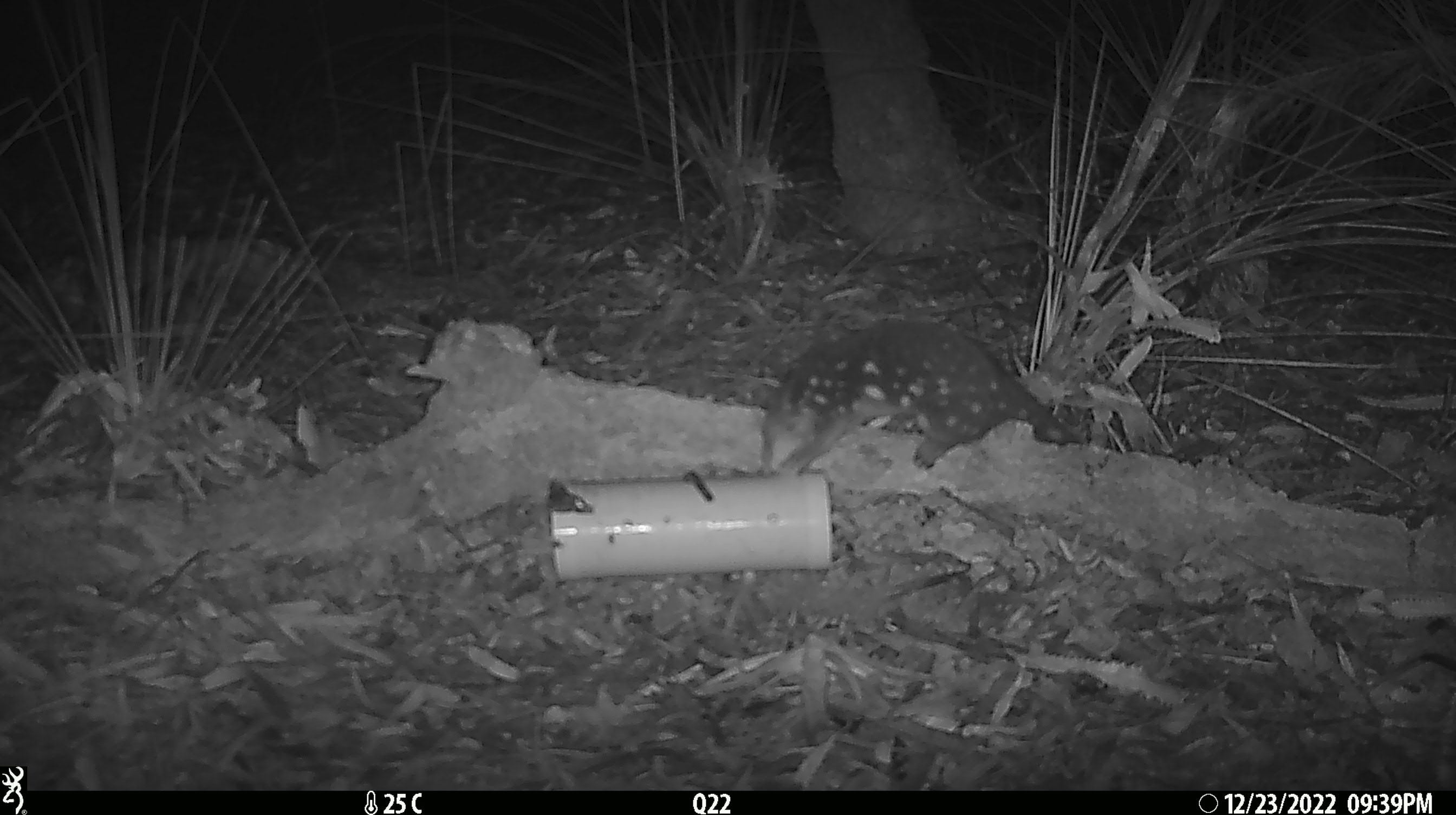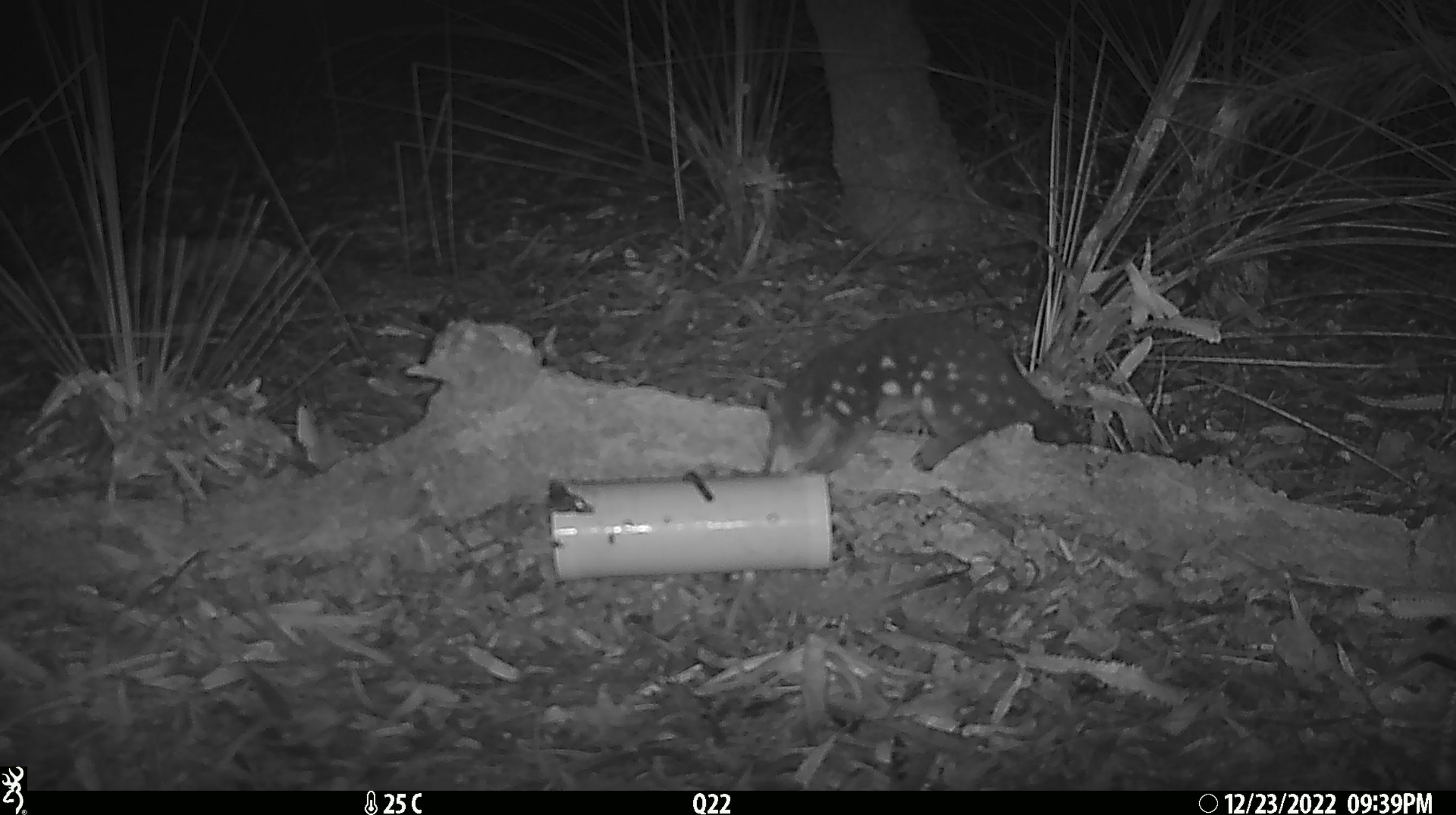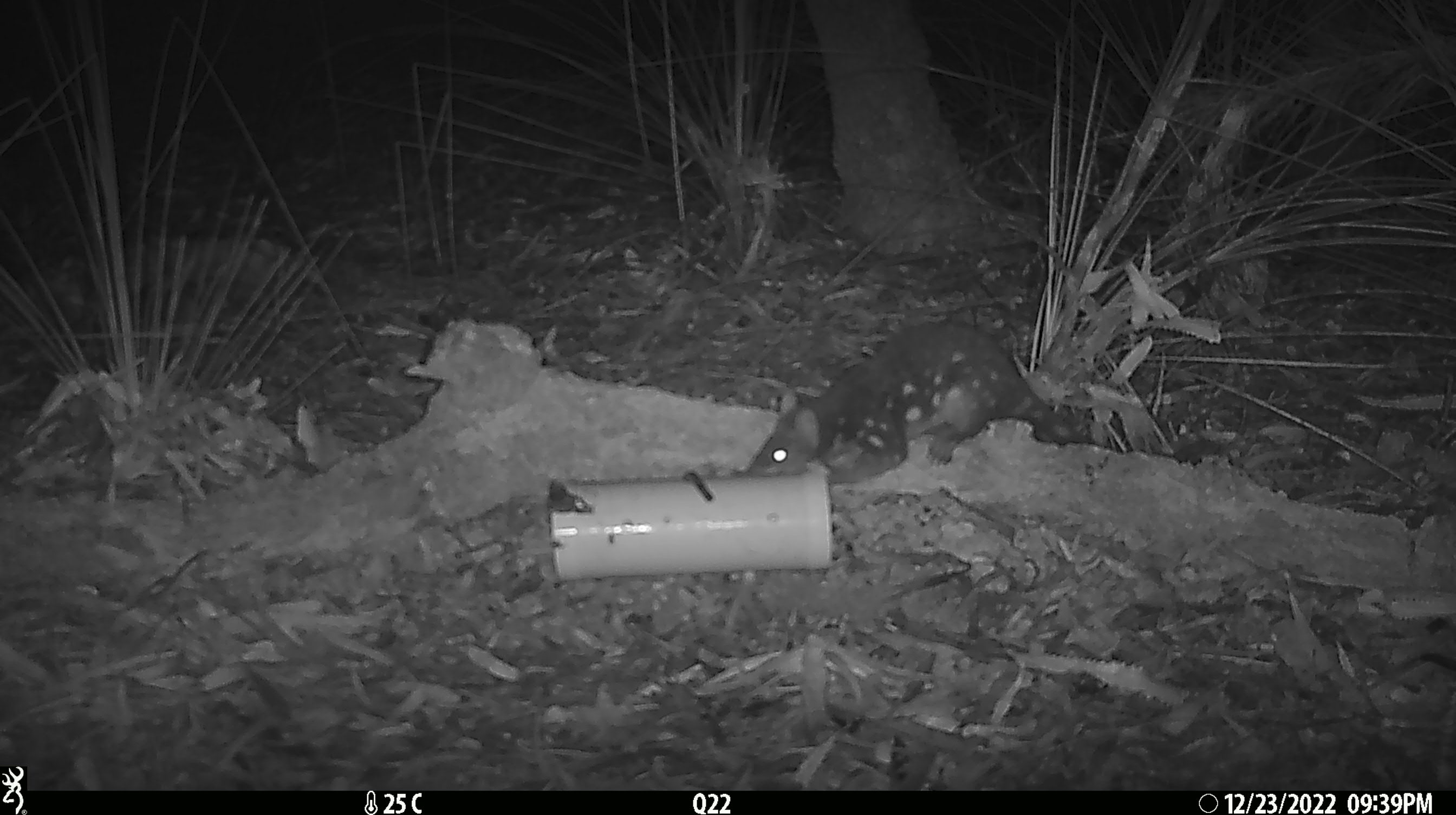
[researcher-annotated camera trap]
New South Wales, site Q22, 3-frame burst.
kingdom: Animalia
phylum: Chordata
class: Mammalia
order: Dasyuromorphia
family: Dasyuridae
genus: Dasyurus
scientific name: Dasyurus maculatus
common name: spotted-tailed quoll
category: quoll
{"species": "quoll (spotted-tailed quoll) (Dasyurus maculatus)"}